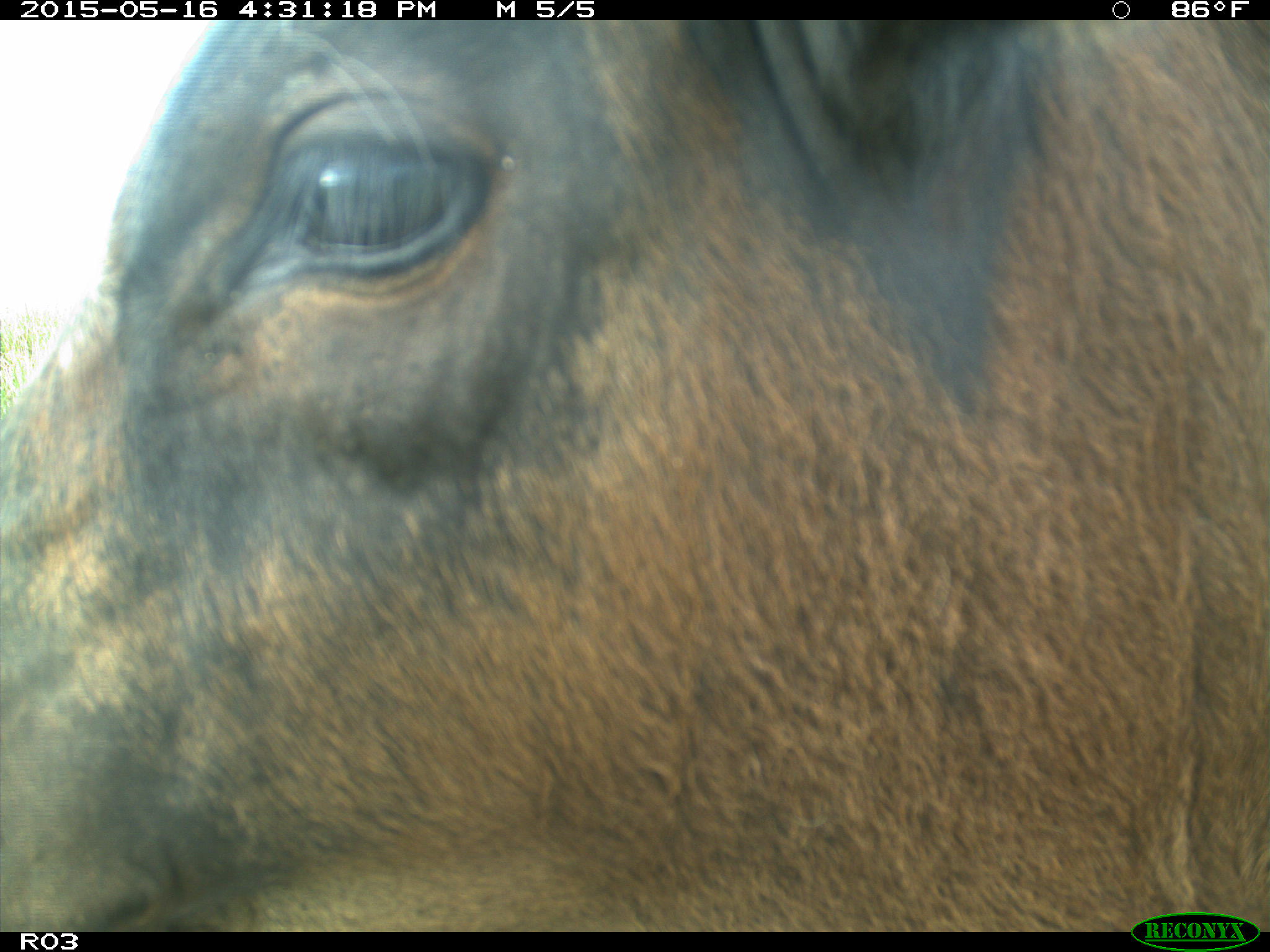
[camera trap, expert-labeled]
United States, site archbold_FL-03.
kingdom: Animalia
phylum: Chordata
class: Mammalia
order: Artiodactyla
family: Bovidae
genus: Bos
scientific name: Bos taurus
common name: domestic cow